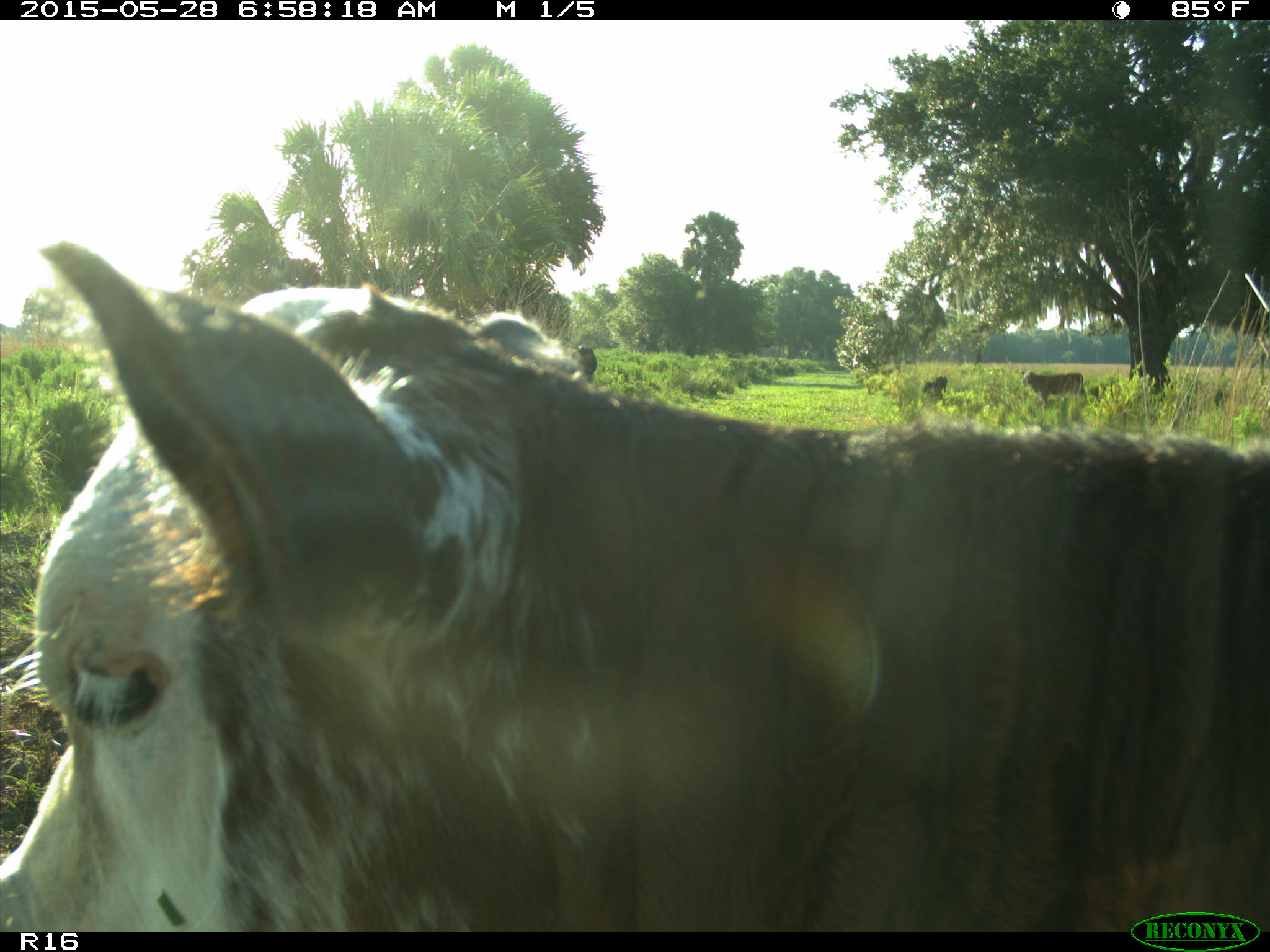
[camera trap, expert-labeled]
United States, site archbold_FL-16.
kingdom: Animalia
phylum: Chordata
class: Mammalia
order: Artiodactyla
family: Bovidae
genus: Bos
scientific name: Bos taurus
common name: domestic cow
Bos taurus (domestic cow).